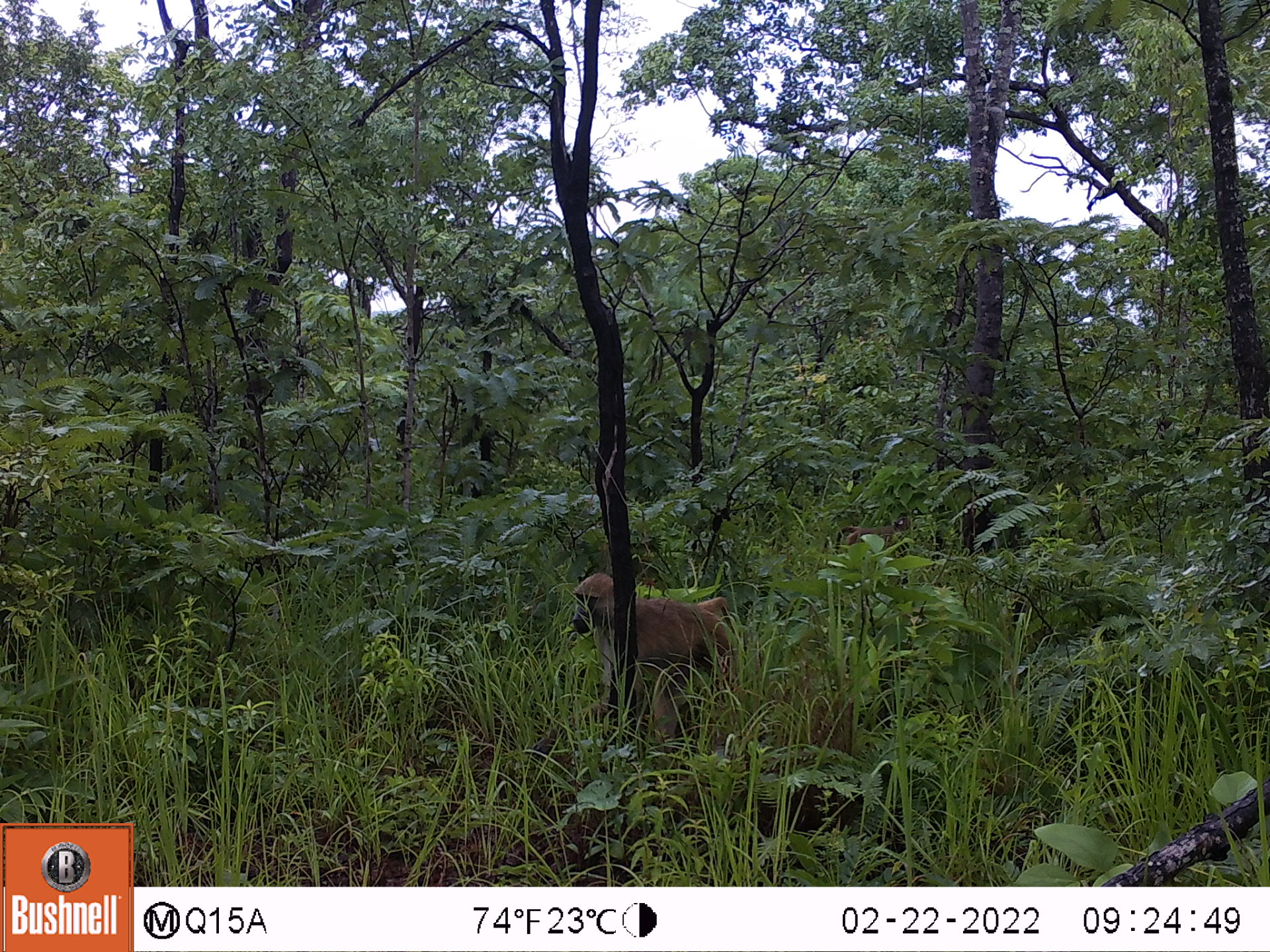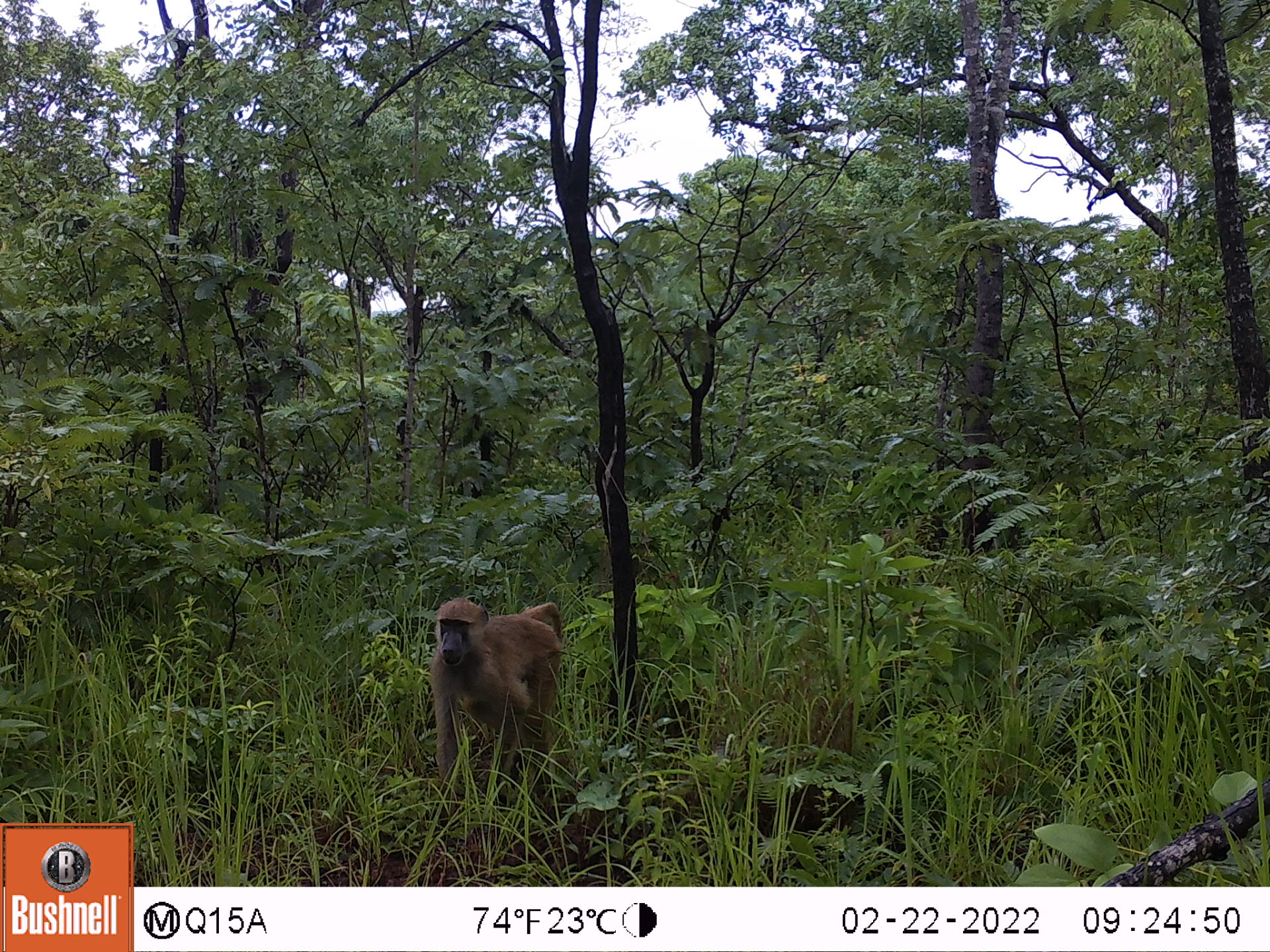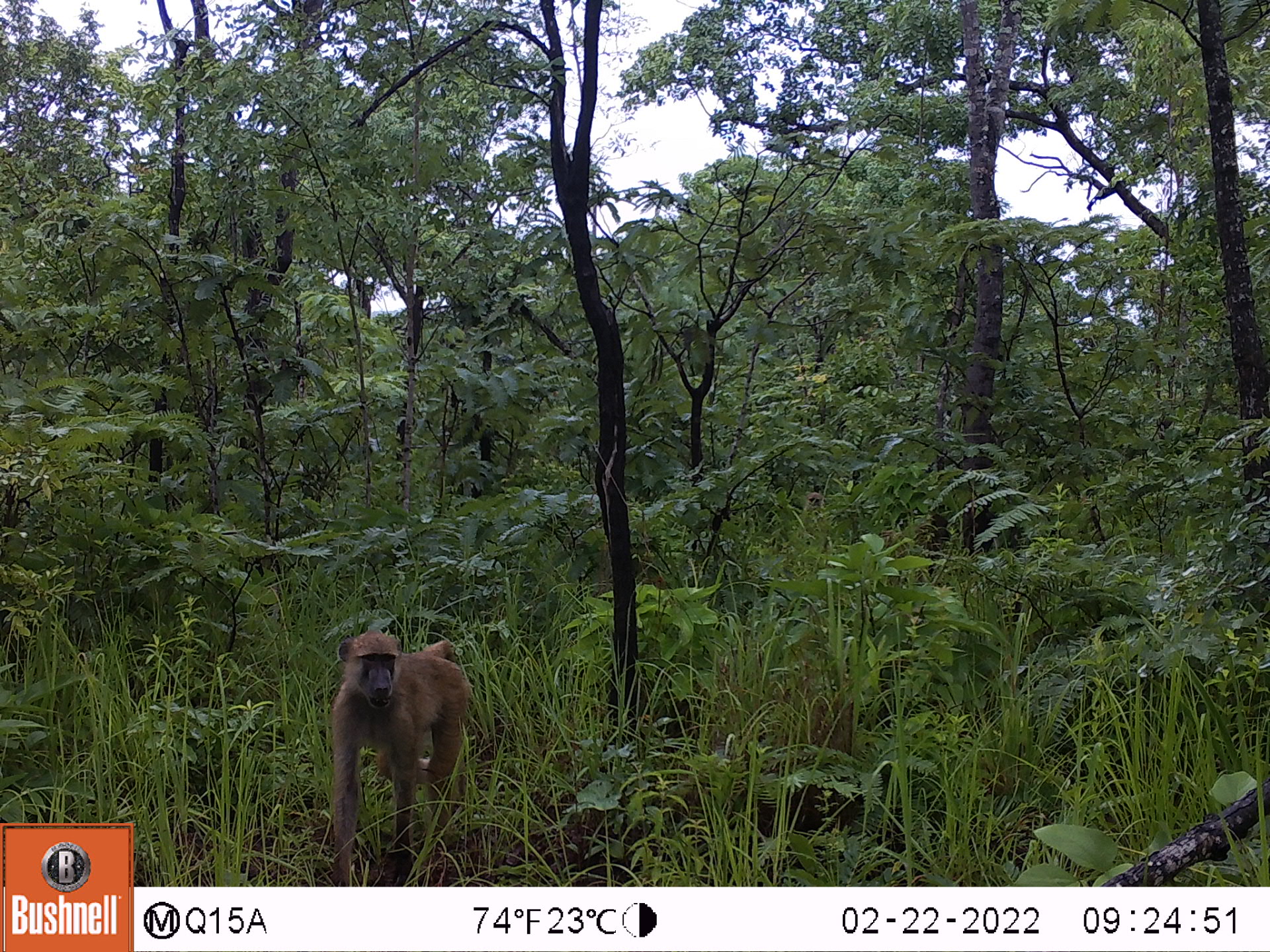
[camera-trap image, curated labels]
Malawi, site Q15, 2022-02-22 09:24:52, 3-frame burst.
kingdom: Animalia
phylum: Chordata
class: Mammalia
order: Primates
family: Cercopithecidae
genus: Papio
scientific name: Papio cynocephalus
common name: yellow baboon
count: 2